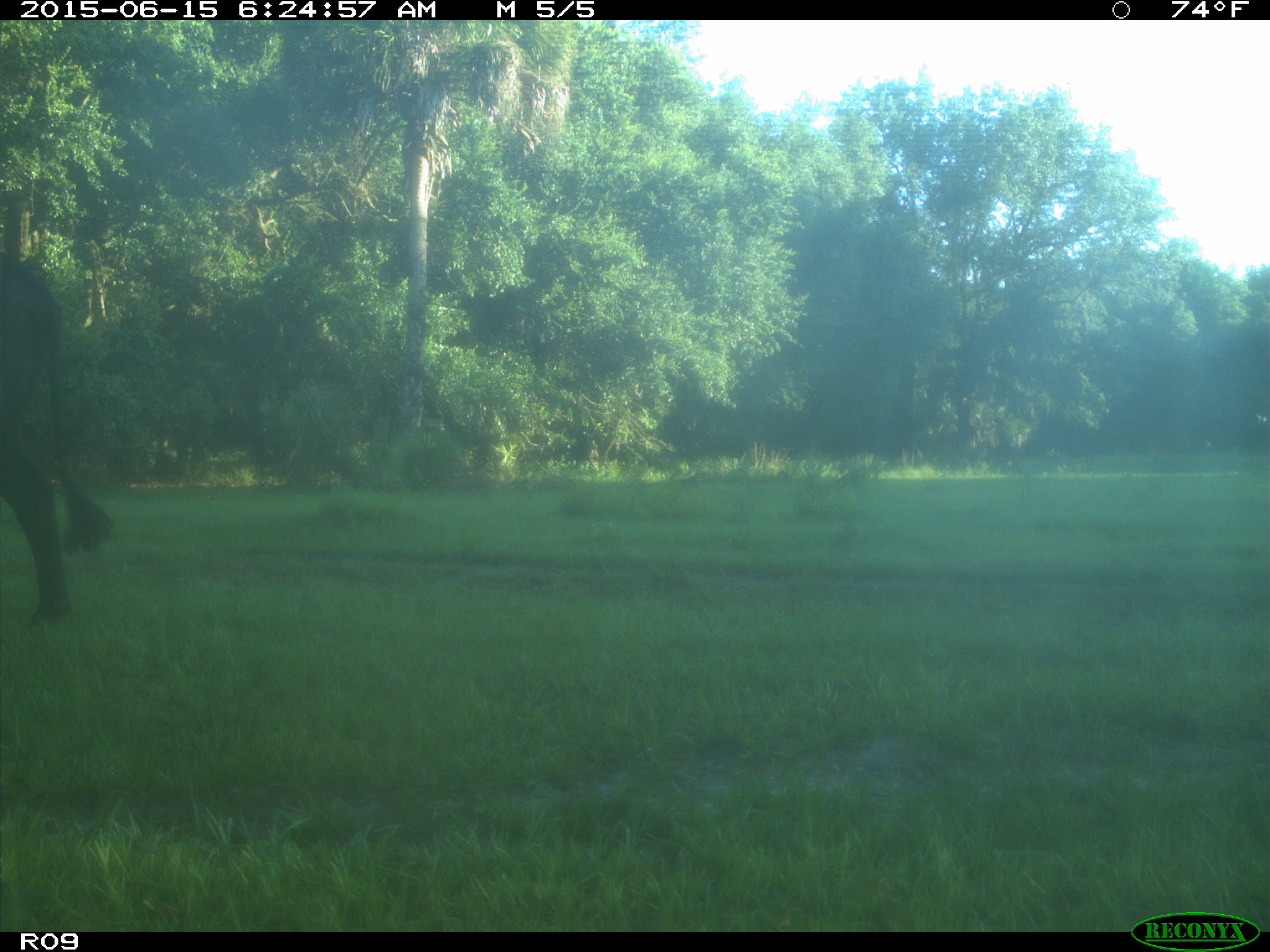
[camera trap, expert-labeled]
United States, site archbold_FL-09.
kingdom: Animalia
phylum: Chordata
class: Mammalia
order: Artiodactyla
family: Bovidae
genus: Bos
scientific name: Bos taurus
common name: domestic cow